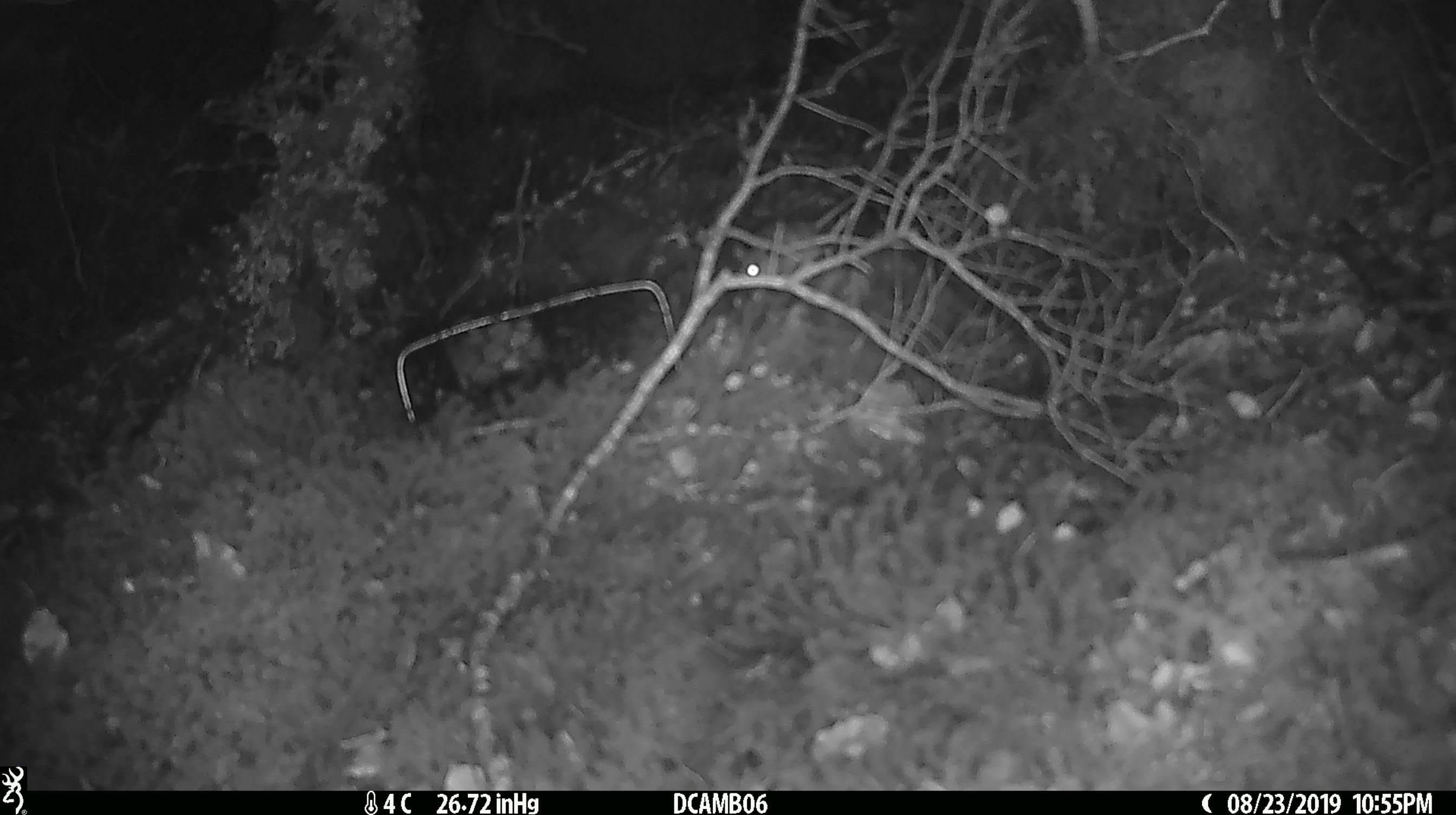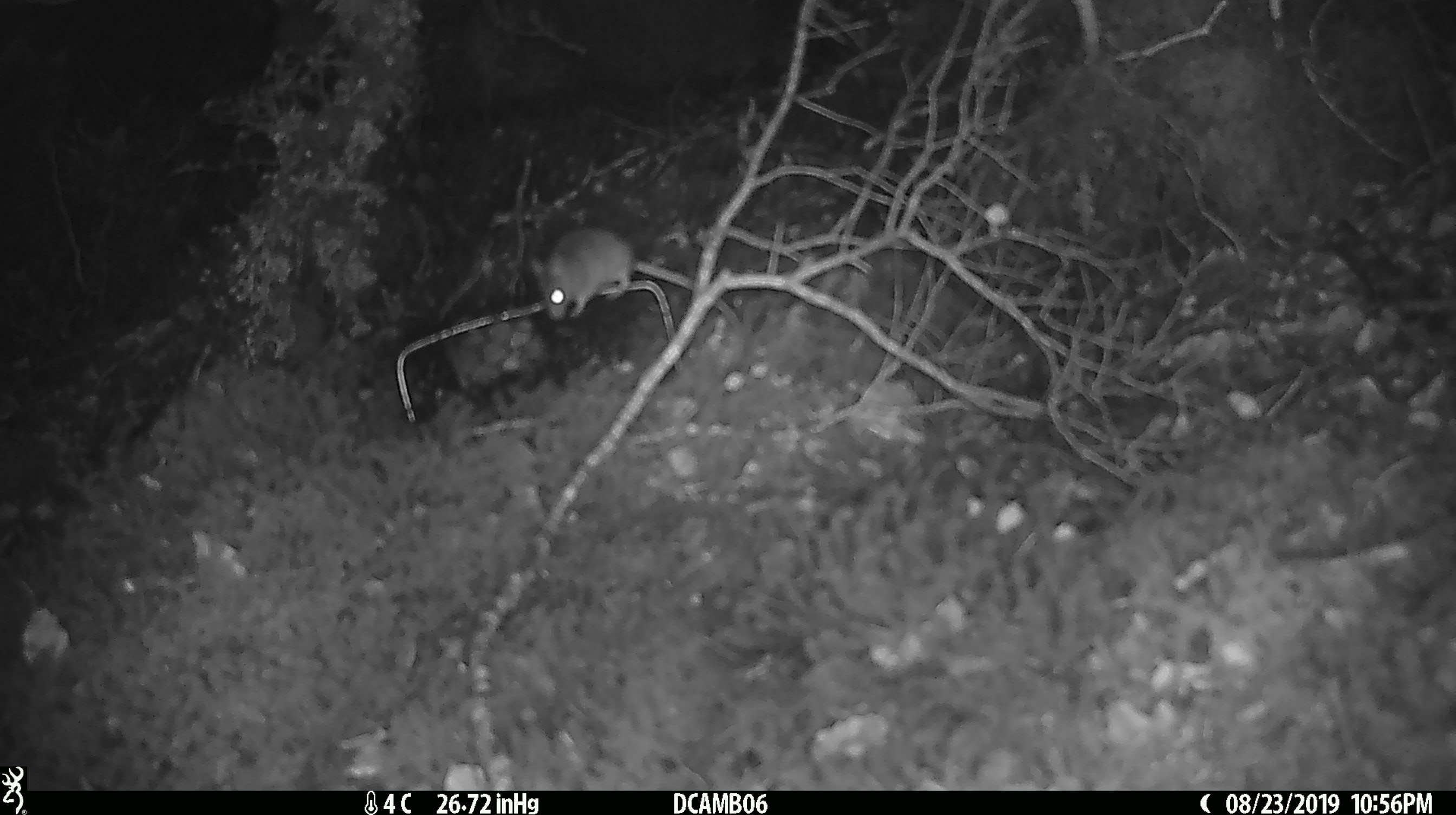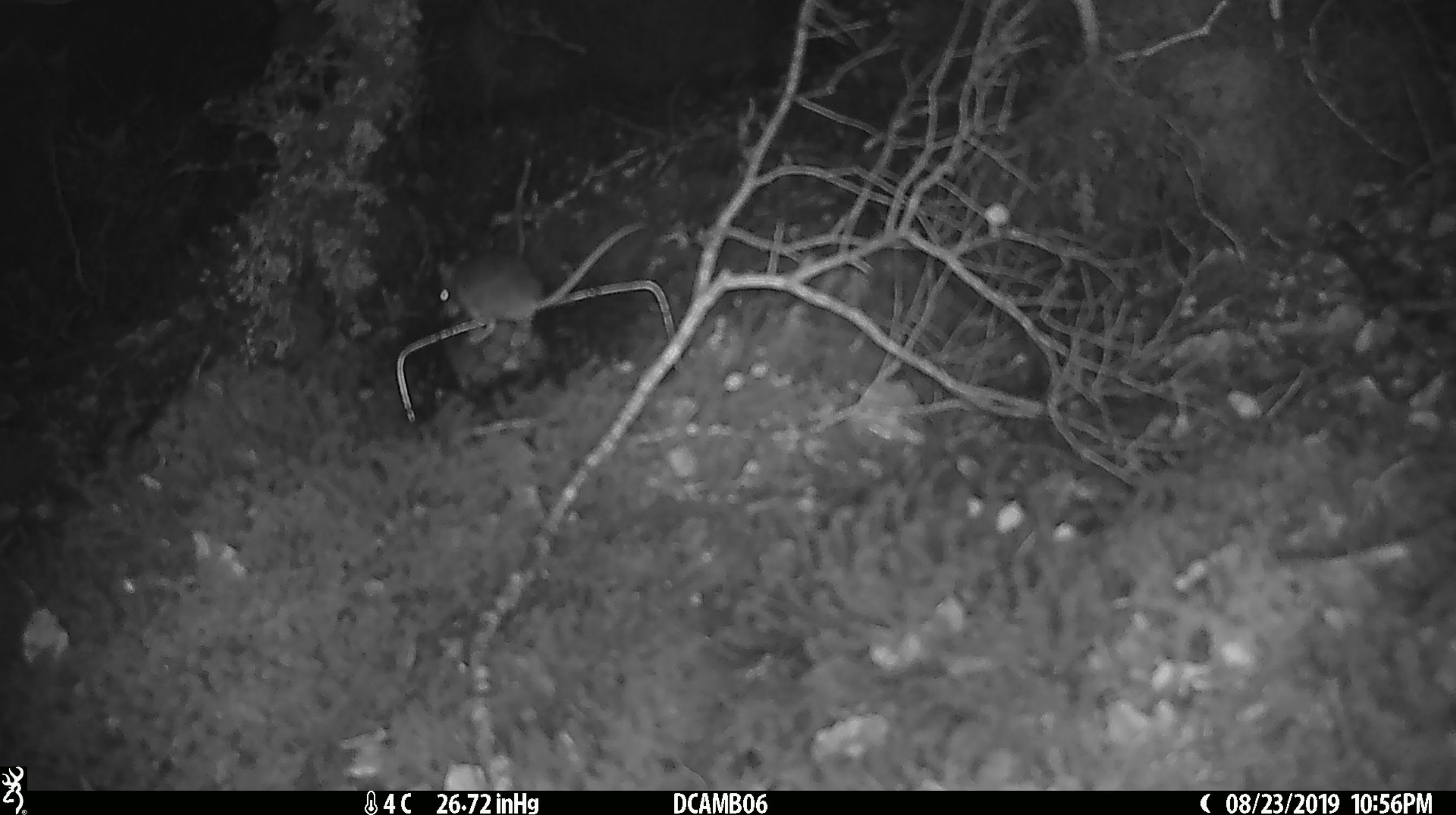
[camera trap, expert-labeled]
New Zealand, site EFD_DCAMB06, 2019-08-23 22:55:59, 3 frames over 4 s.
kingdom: Animalia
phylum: Chordata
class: Mammalia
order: Rodentia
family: Muridae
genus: Mus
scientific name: Mus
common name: mouse